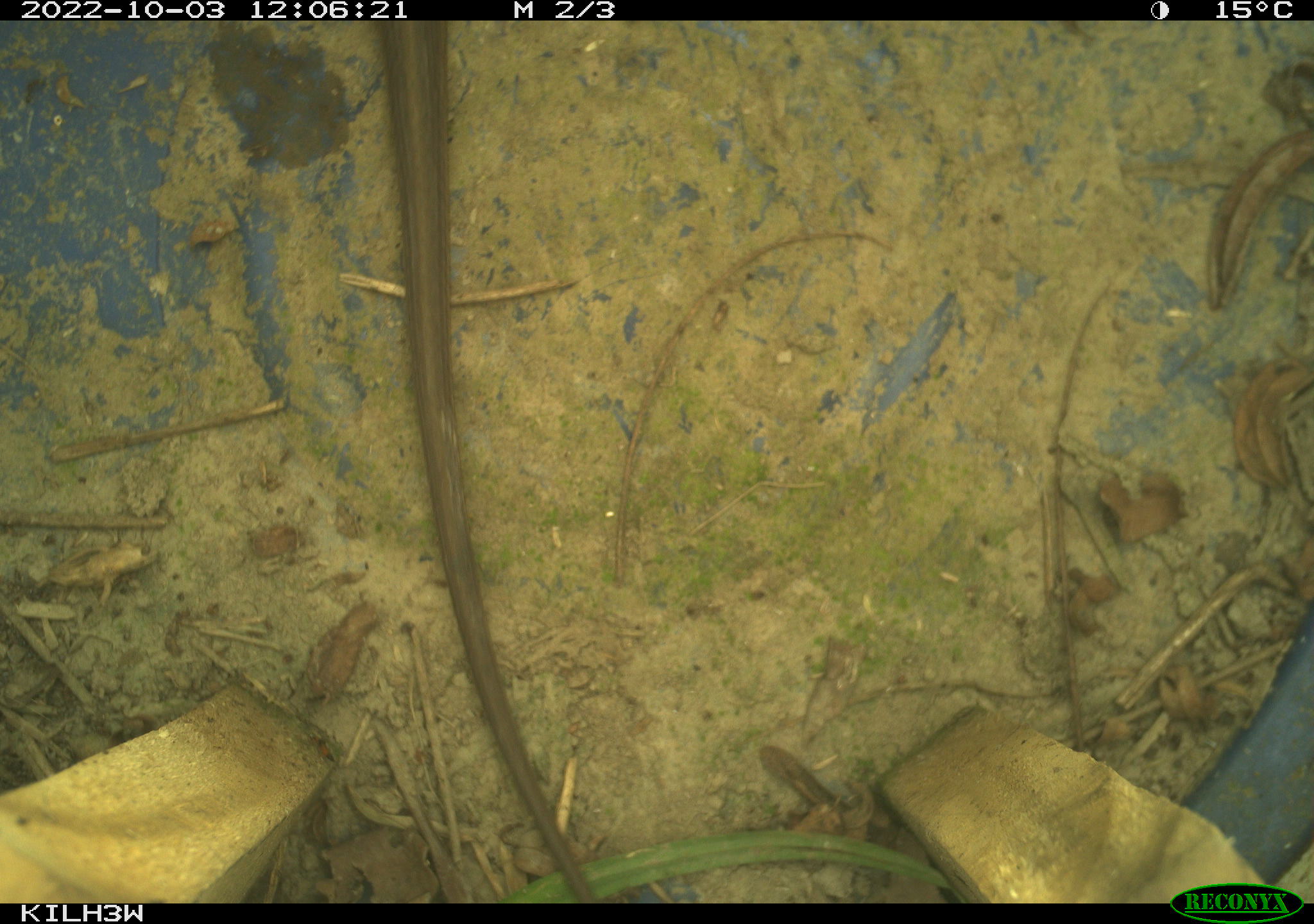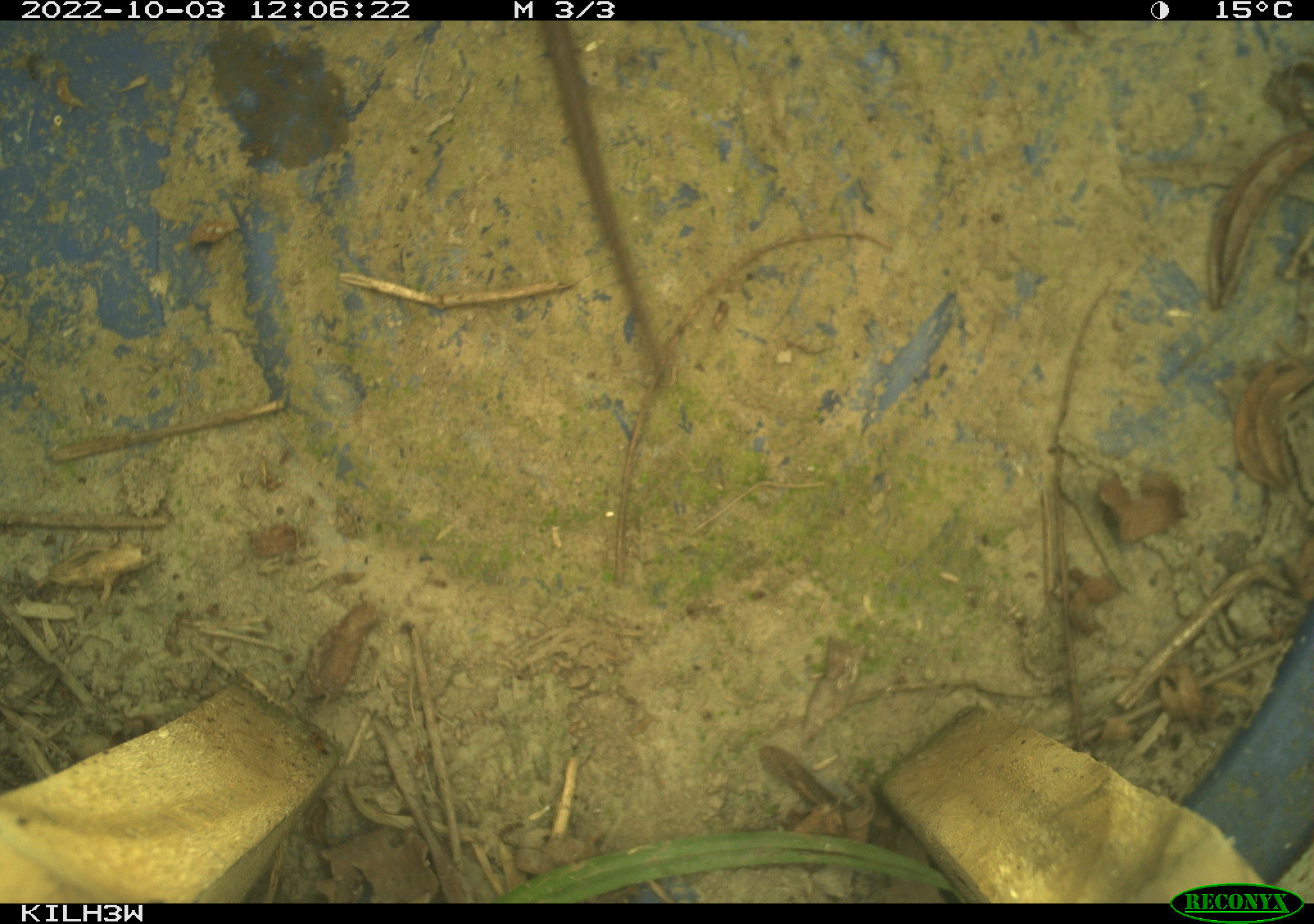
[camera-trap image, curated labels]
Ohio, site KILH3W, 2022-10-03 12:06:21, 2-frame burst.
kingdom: Animalia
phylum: Chordata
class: Reptilia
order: Squamata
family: Colubridae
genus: Thamnophis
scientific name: Thamnophis sirtalis sirtalis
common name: eastern gartersnake